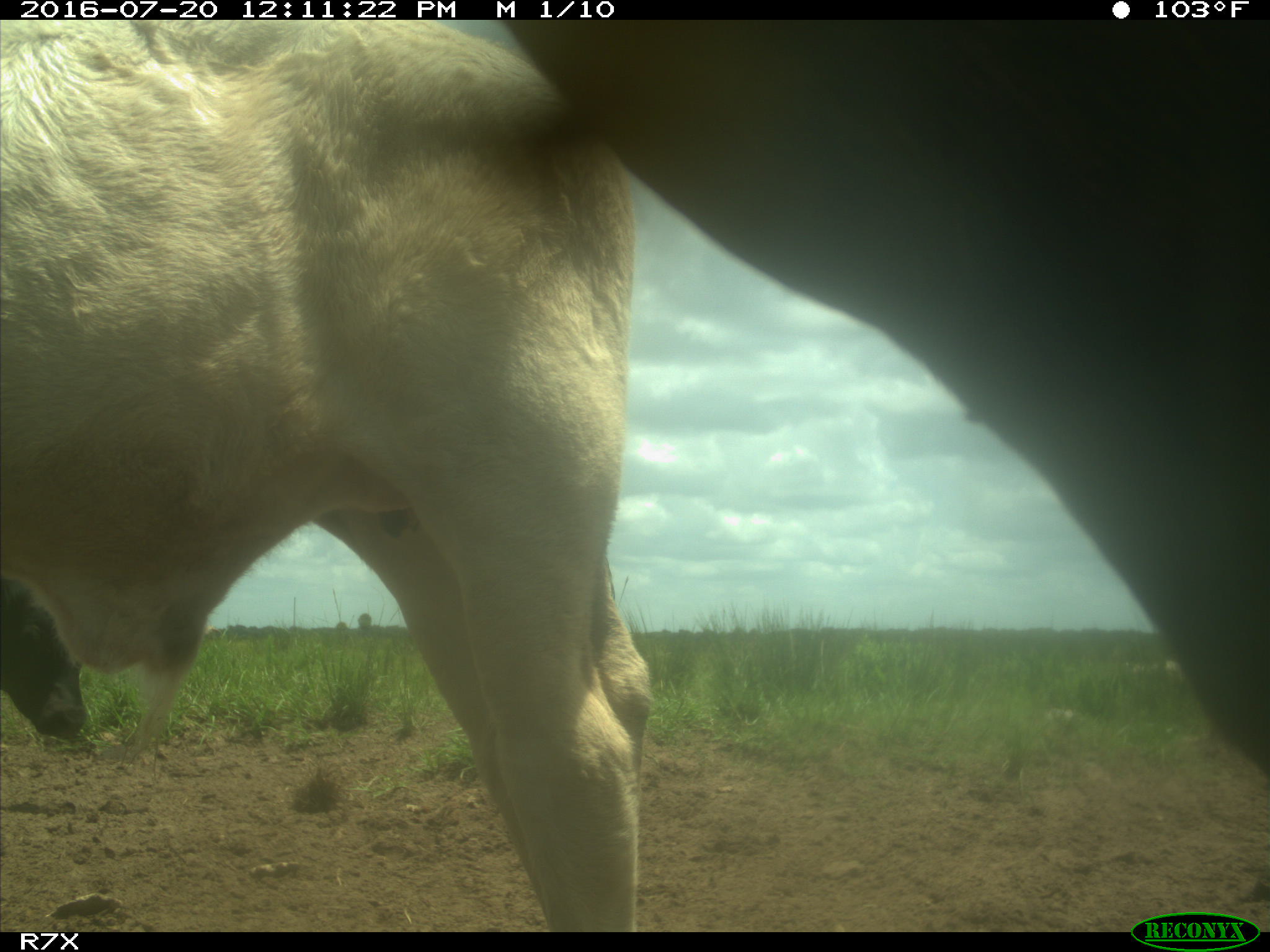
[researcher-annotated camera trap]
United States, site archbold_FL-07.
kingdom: Animalia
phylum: Chordata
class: Mammalia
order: Artiodactyla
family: Bovidae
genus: Bos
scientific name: Bos taurus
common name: domestic cow